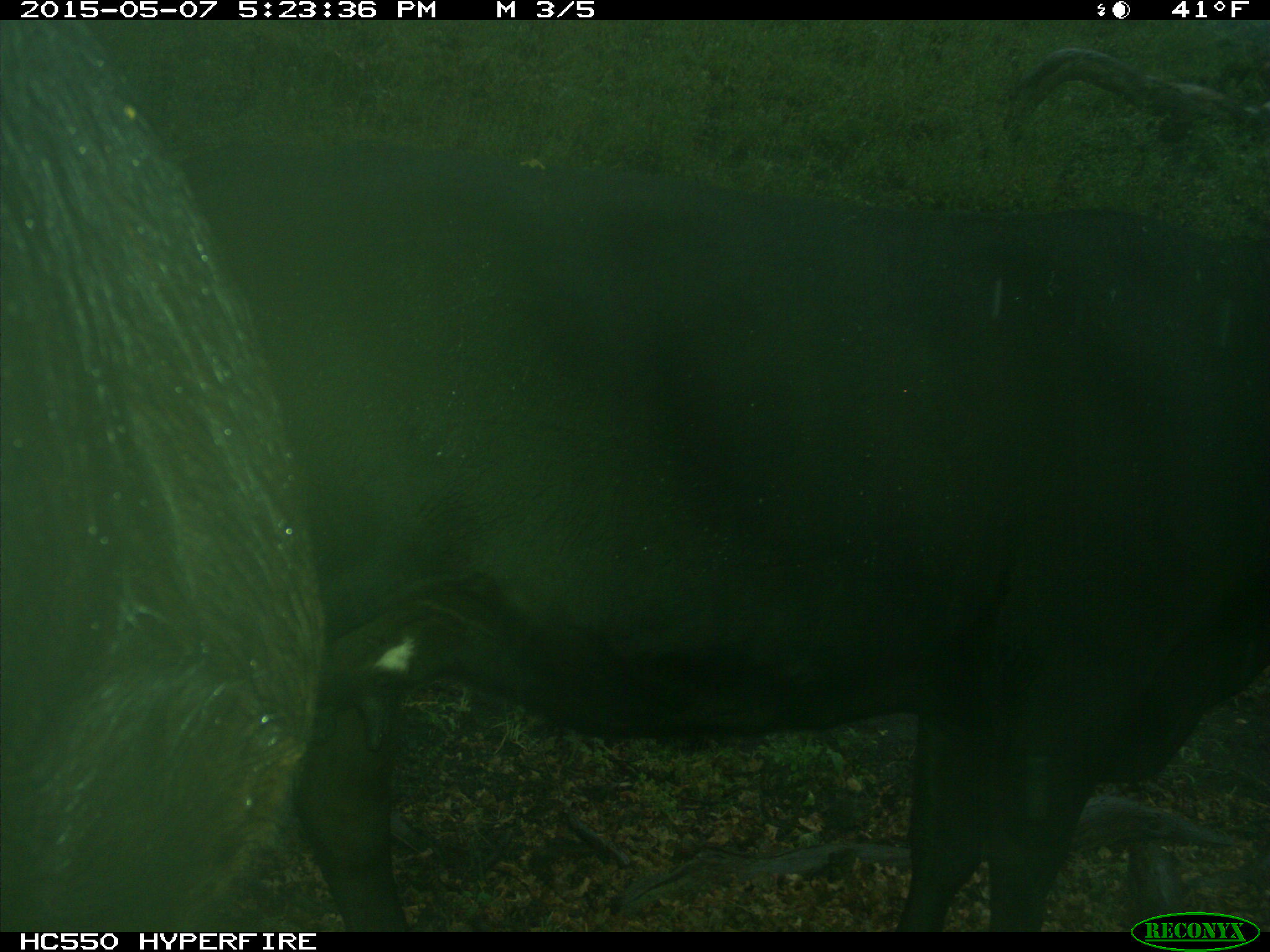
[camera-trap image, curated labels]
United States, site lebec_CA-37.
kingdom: Animalia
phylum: Chordata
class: Mammalia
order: Artiodactyla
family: Bovidae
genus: Bos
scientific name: Bos taurus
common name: domestic cow